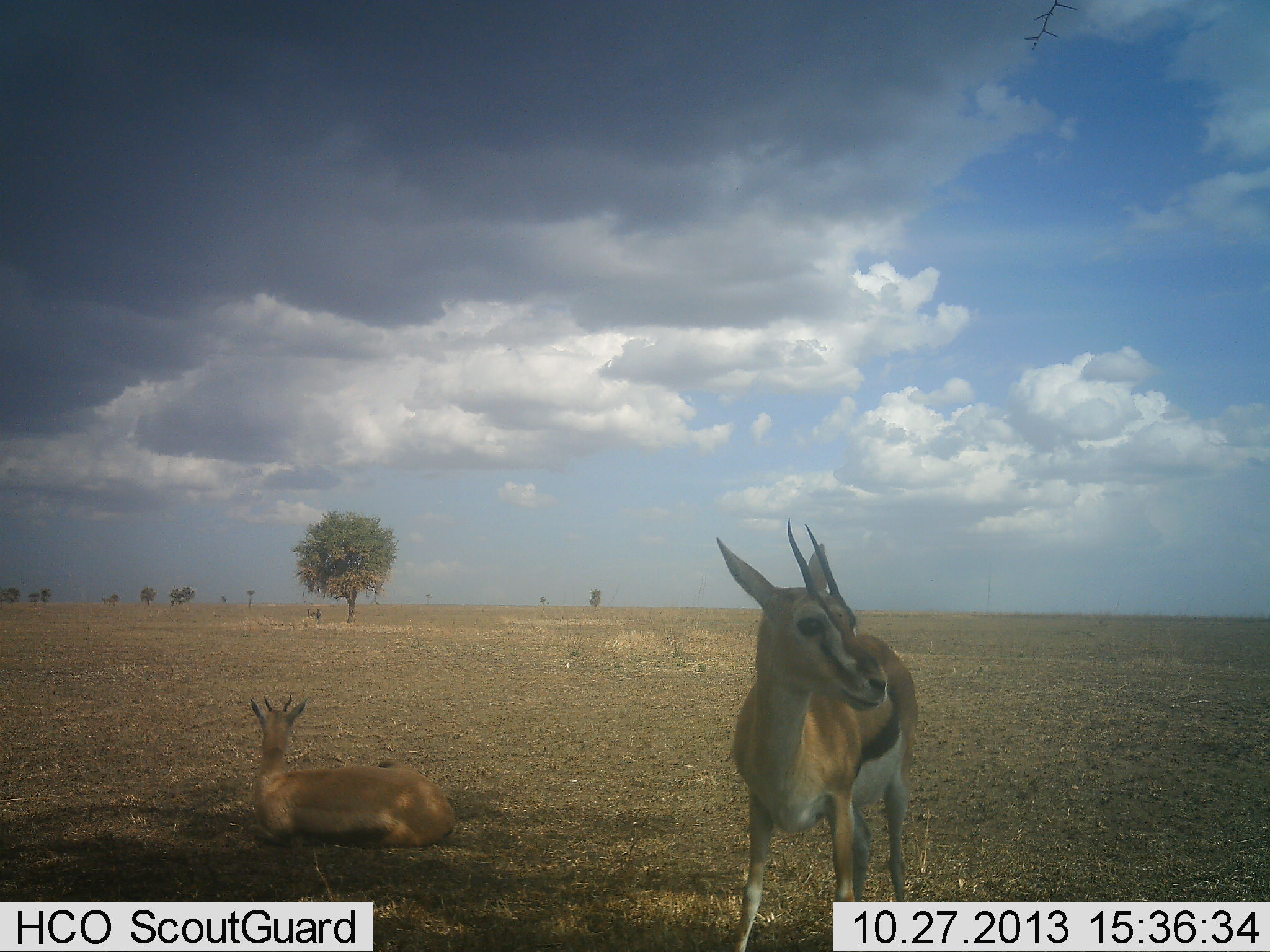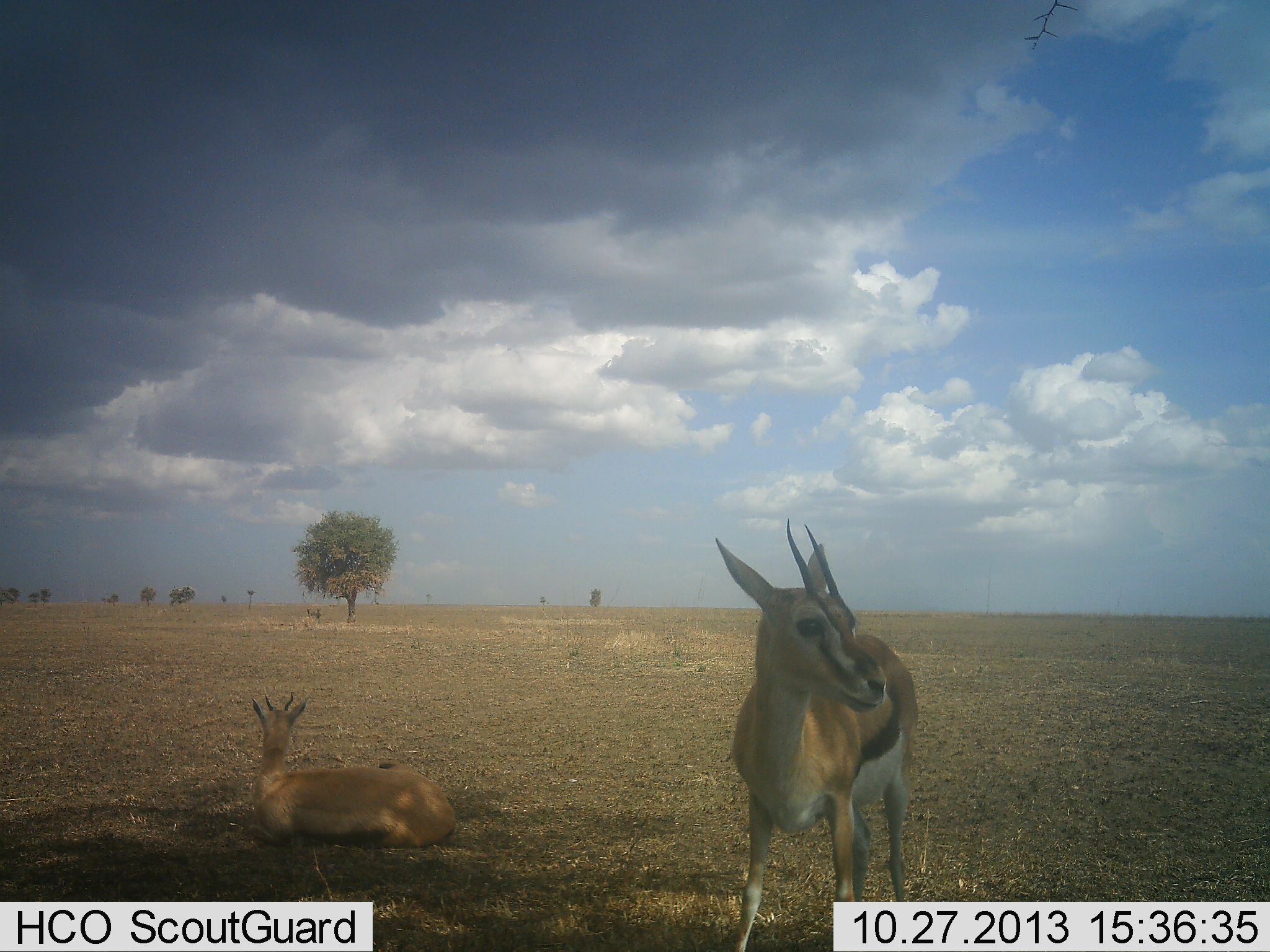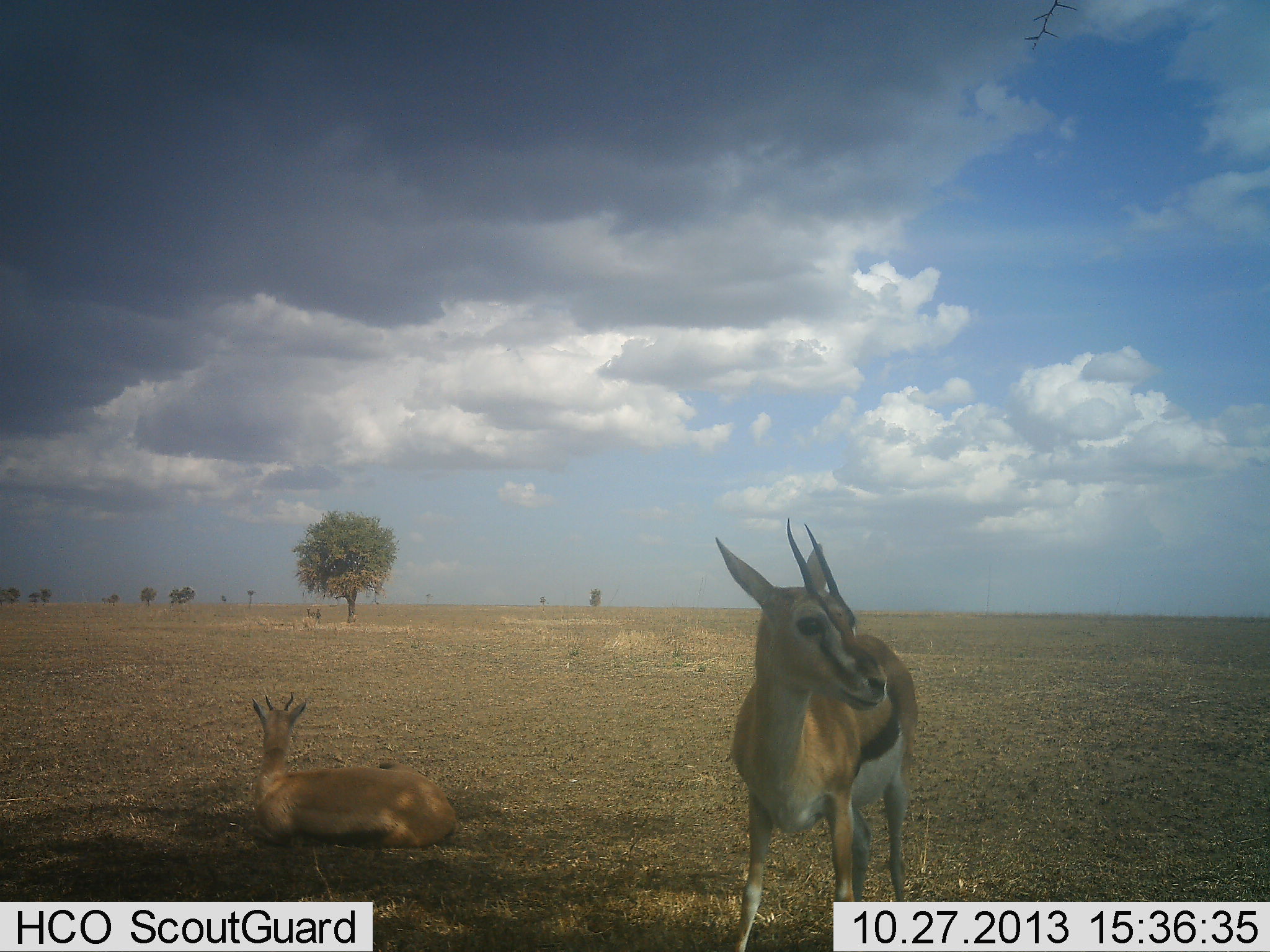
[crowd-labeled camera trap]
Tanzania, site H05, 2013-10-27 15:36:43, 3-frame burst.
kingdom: Animalia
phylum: Chordata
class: Mammalia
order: Artiodactyla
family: Bovidae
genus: Eudorcas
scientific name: Eudorcas thomsonii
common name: thomson's gazelle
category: gazellethomsons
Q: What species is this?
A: Gazellethomsons (thomson's gazelle) (Eudorcas thomsonii).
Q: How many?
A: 2.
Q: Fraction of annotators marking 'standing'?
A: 100%.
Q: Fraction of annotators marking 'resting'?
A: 90%.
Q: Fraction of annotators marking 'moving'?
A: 0%.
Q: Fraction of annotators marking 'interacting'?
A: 0%.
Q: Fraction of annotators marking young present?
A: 0%.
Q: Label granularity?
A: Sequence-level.